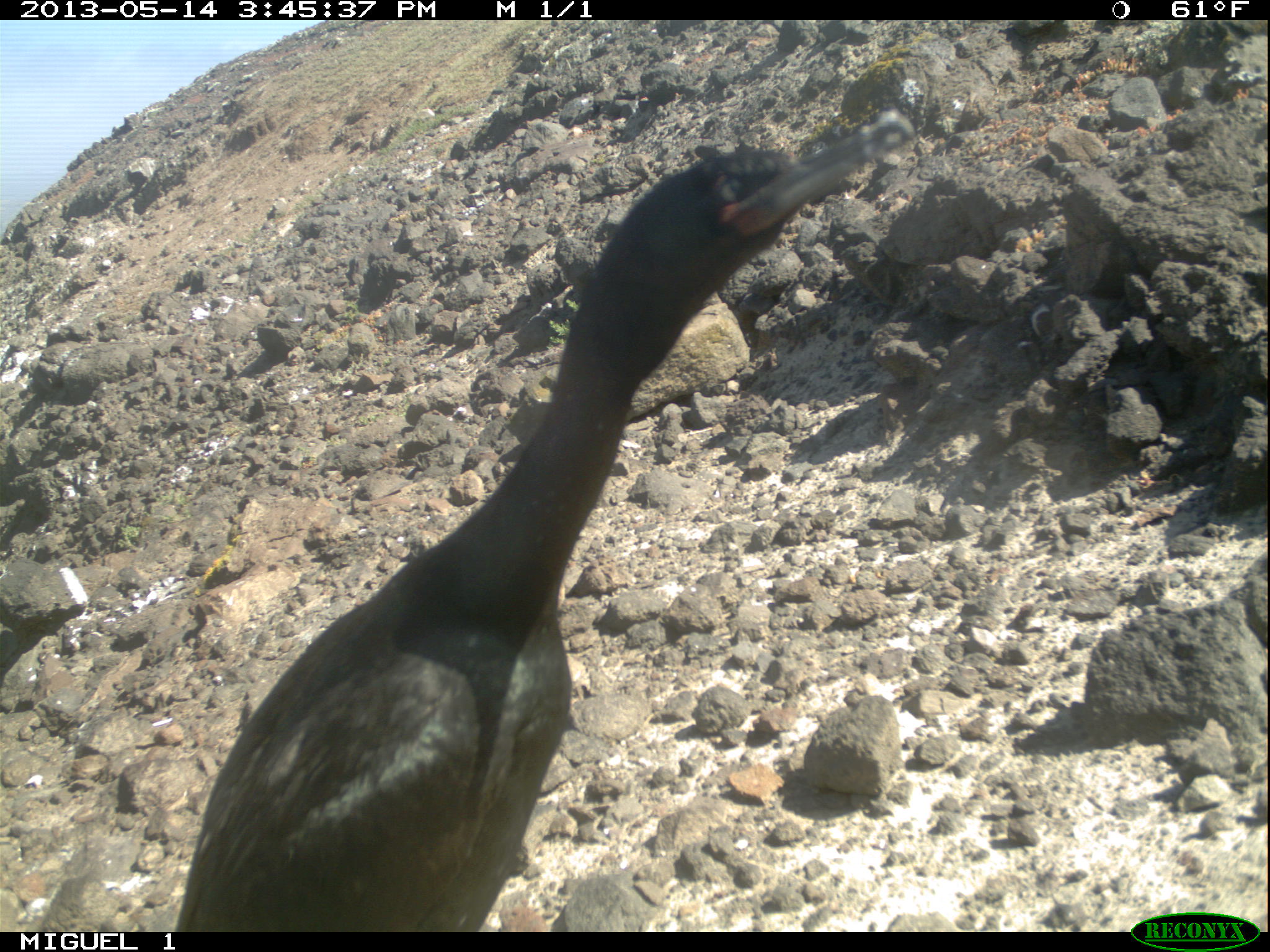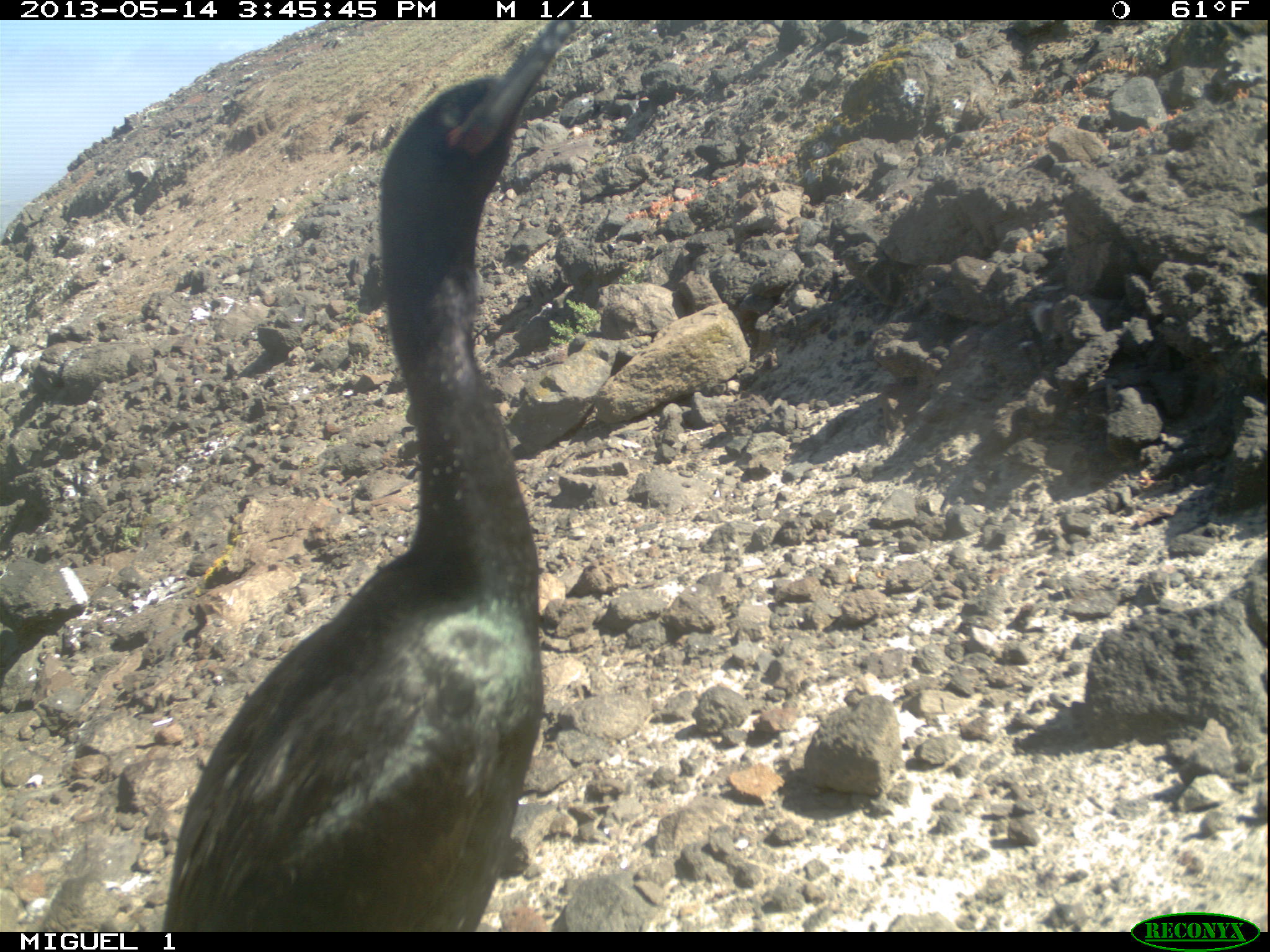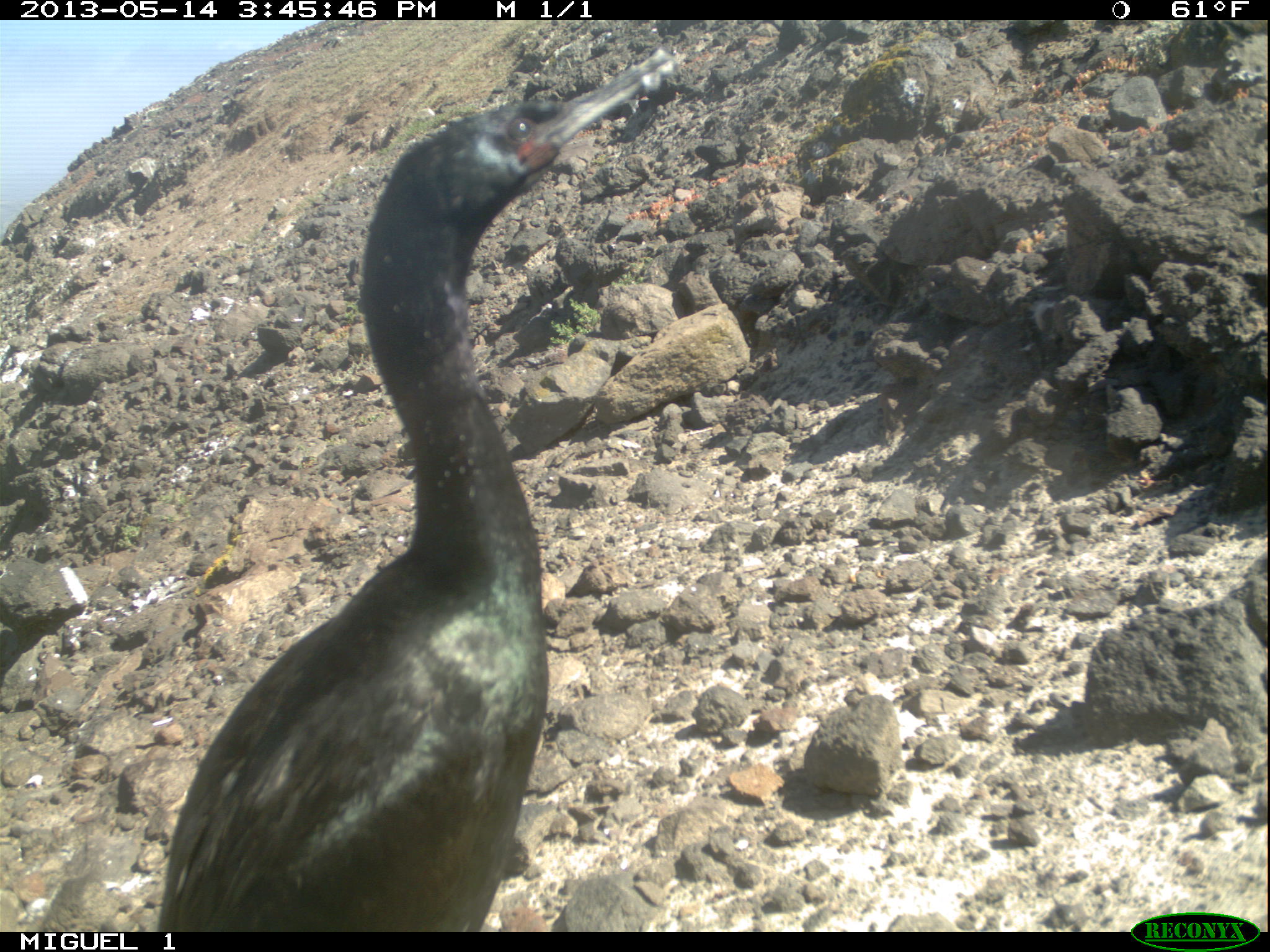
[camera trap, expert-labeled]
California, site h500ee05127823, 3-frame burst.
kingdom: Animalia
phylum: Chordata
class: Aves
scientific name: Aves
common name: bird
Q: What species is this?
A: Bird (Aves).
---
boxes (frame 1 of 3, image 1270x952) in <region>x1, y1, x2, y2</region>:
bird: <region>178, 108, 915, 933</region>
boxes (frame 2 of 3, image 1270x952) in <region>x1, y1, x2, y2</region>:
bird: <region>164, 19, 582, 930</region>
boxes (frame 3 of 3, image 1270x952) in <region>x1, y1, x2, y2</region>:
bird: <region>158, 51, 677, 932</region>